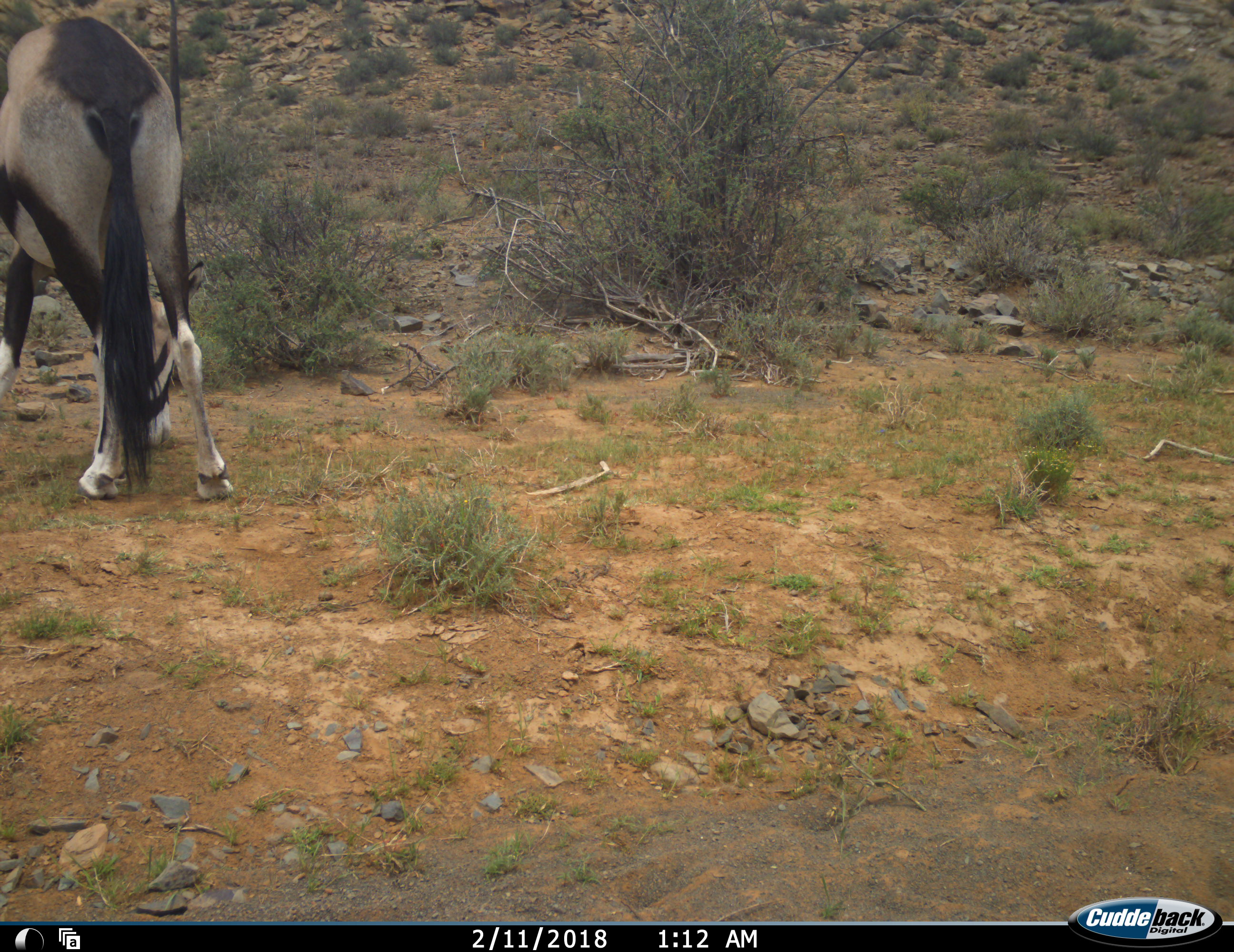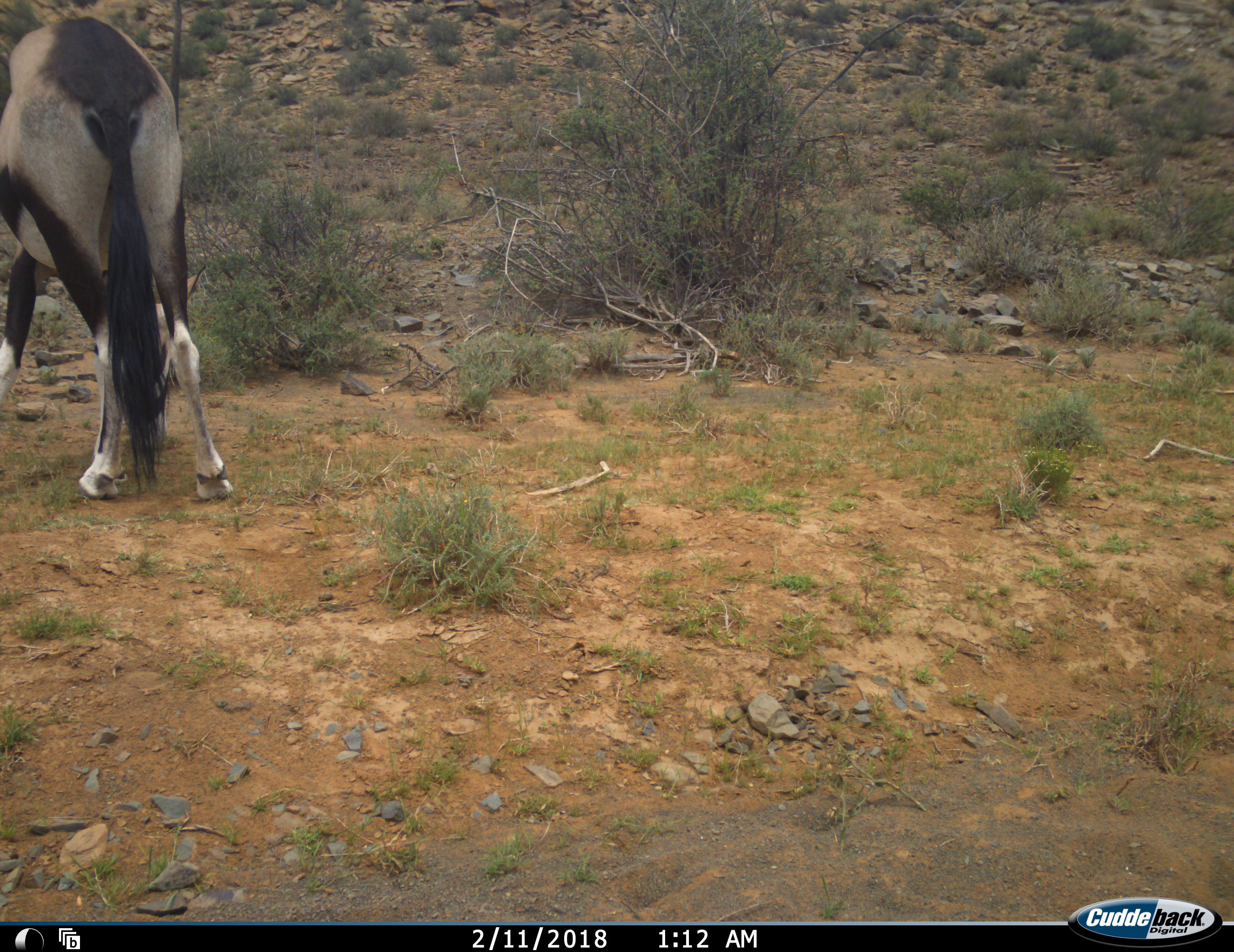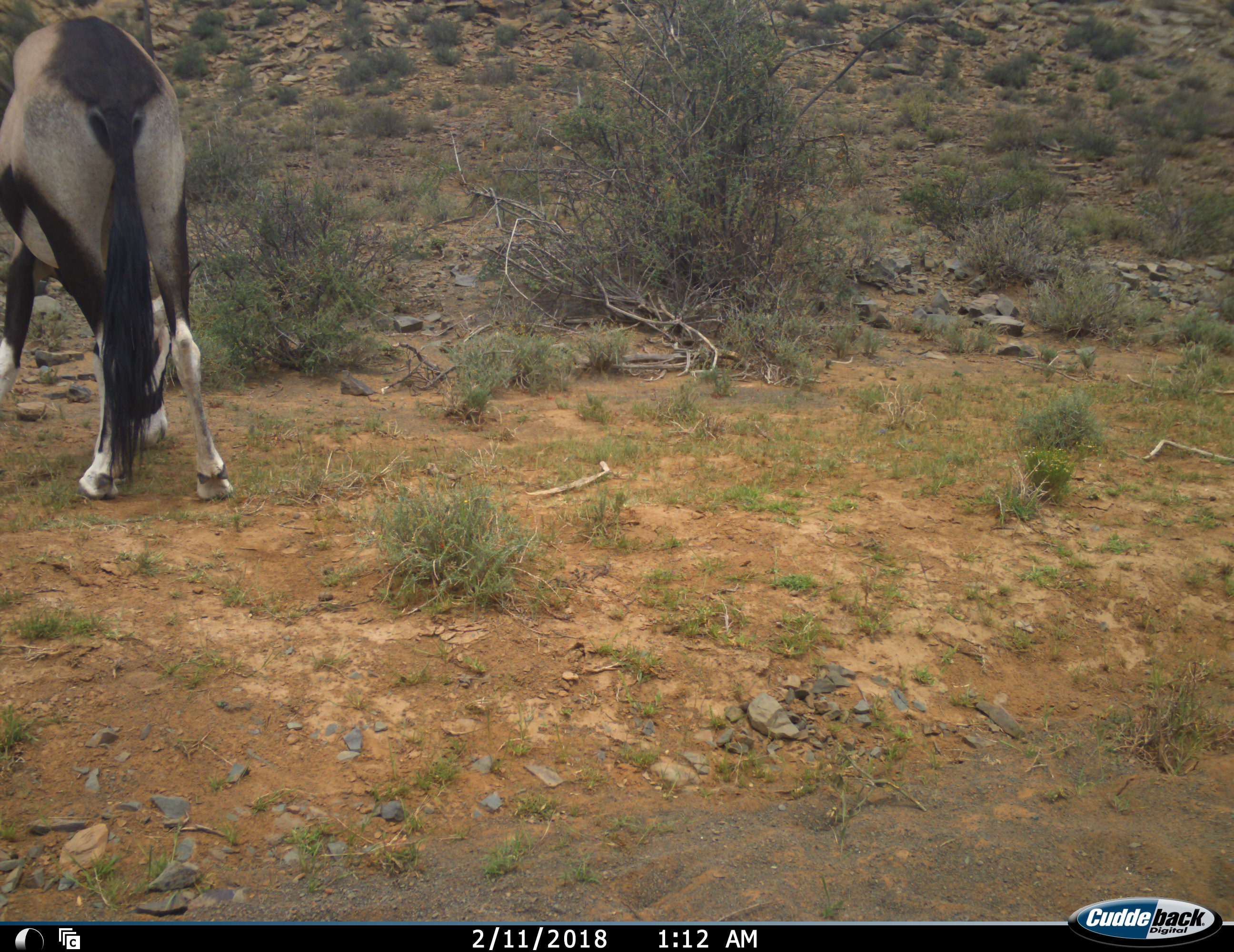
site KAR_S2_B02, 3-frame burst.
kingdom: Animalia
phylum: Chordata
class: Mammalia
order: Artiodactyla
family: Bovidae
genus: Oryx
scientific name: Oryx gazella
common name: gemsbok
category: oryx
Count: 1.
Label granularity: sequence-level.